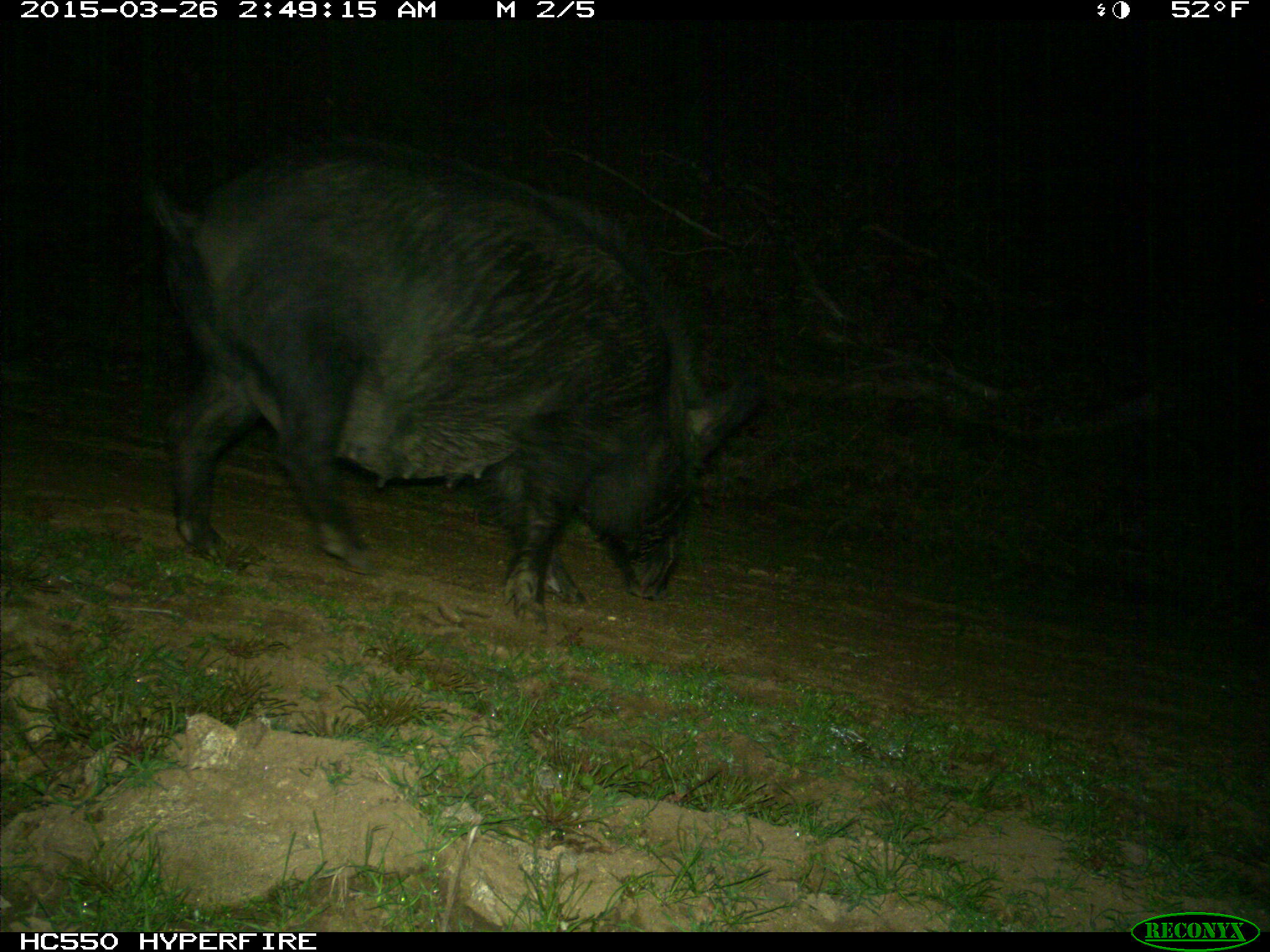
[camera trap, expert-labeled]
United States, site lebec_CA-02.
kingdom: Animalia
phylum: Chordata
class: Mammalia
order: Artiodactyla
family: Suidae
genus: Sus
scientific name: Sus scrofa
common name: wild boar